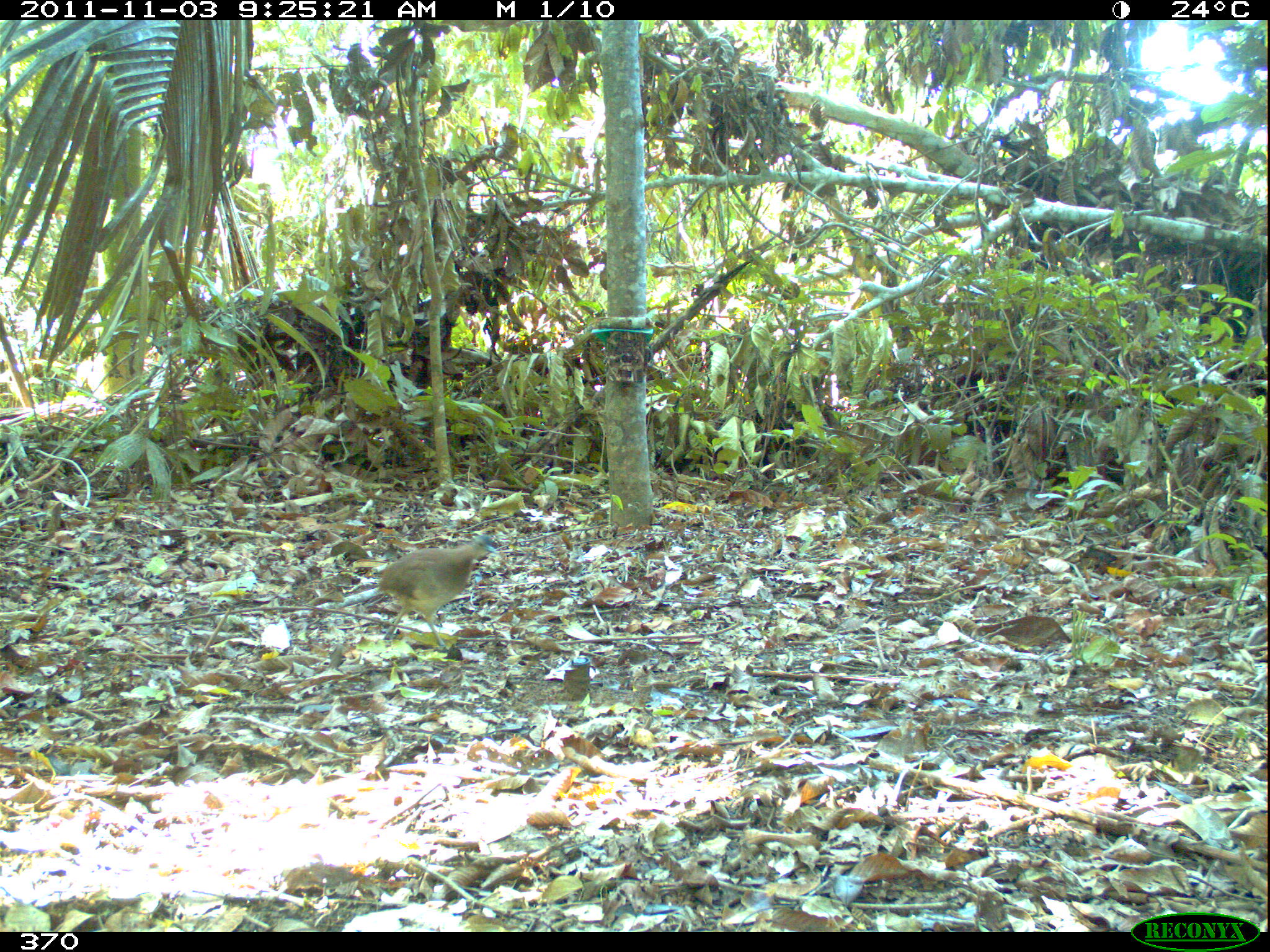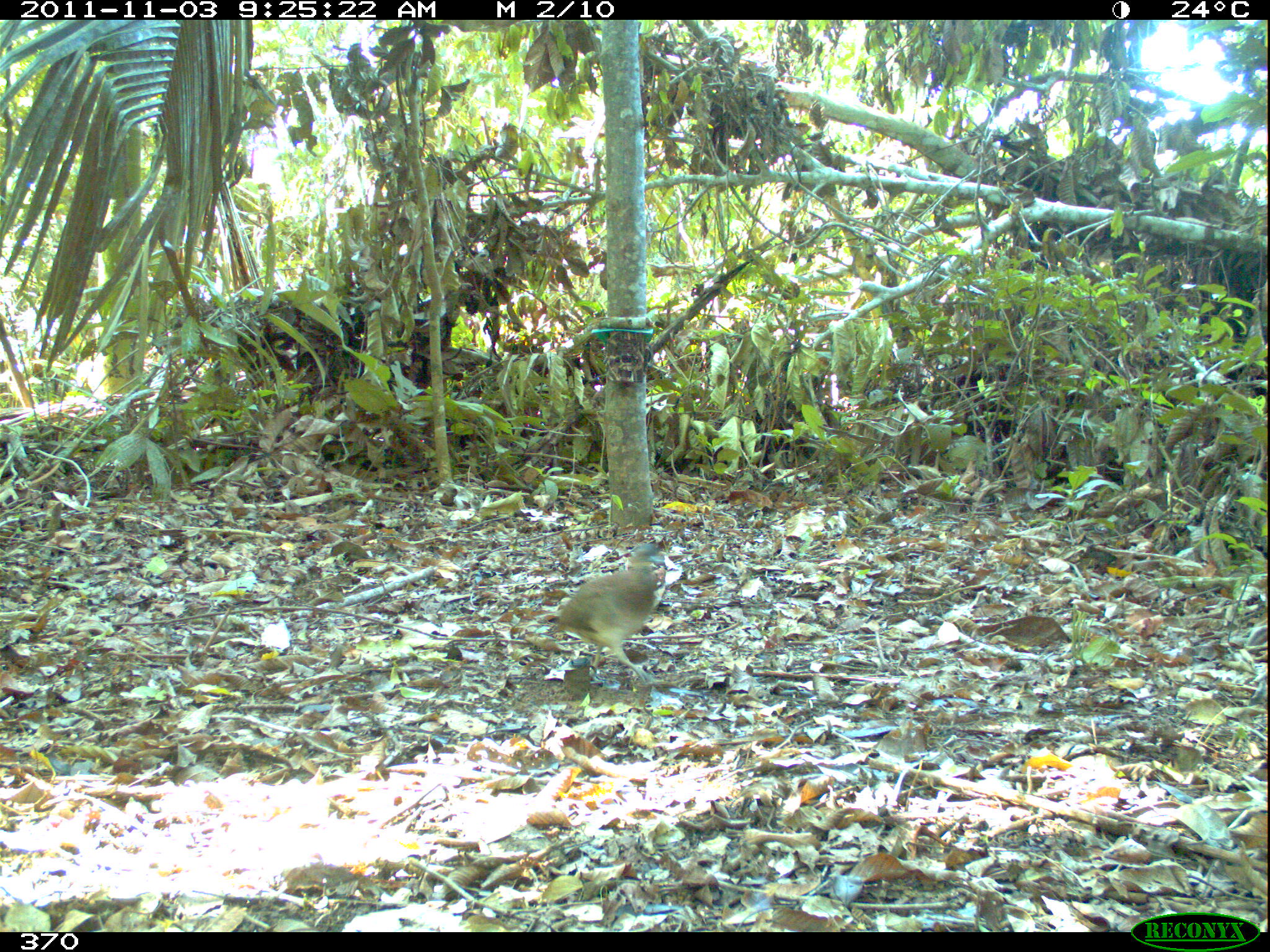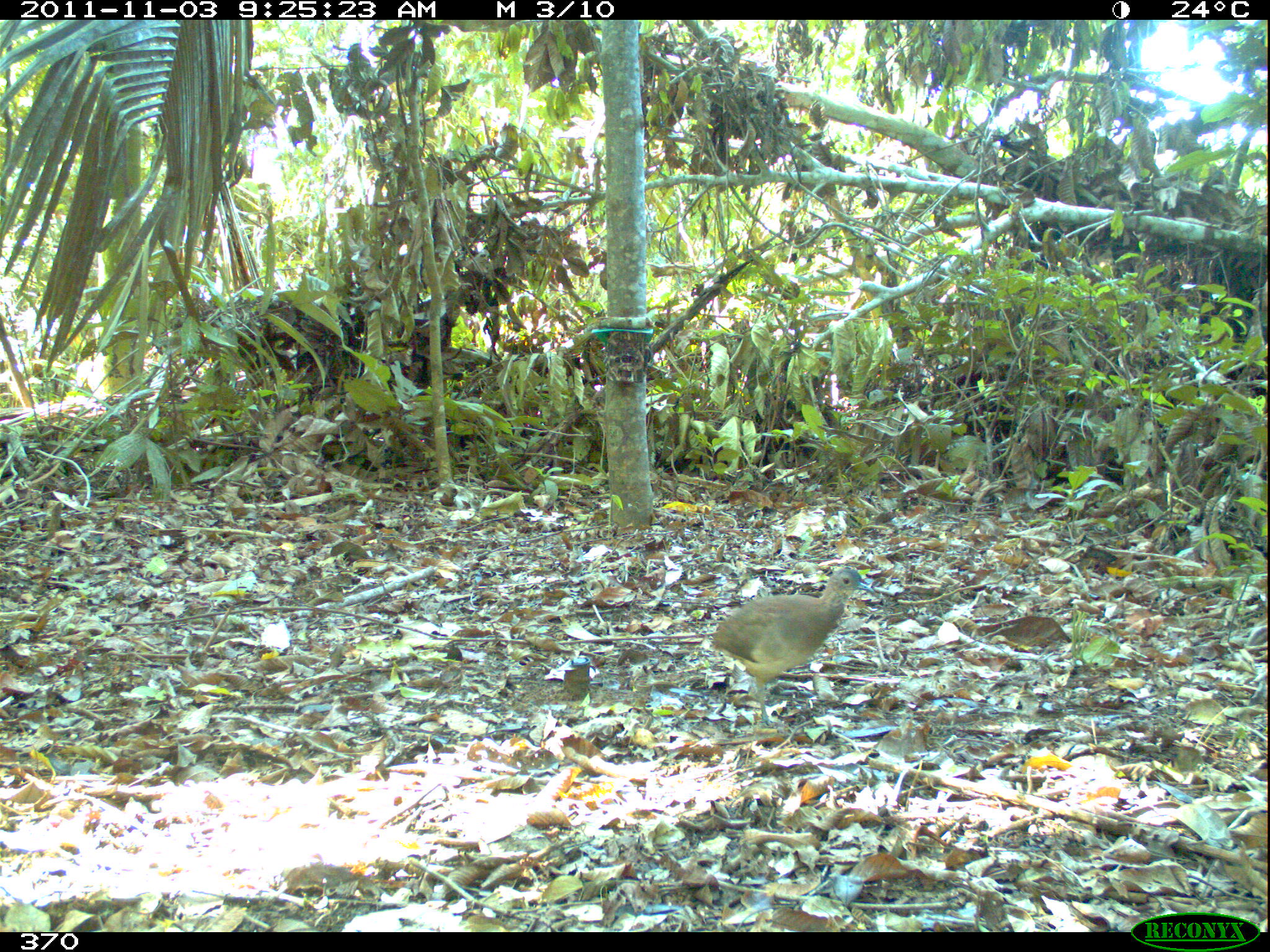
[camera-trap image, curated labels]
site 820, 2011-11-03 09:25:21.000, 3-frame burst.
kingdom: Animalia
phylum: Chordata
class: Aves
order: Tinamiformes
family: Tinamidae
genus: Crypturellus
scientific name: Crypturellus soui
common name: little tinamou